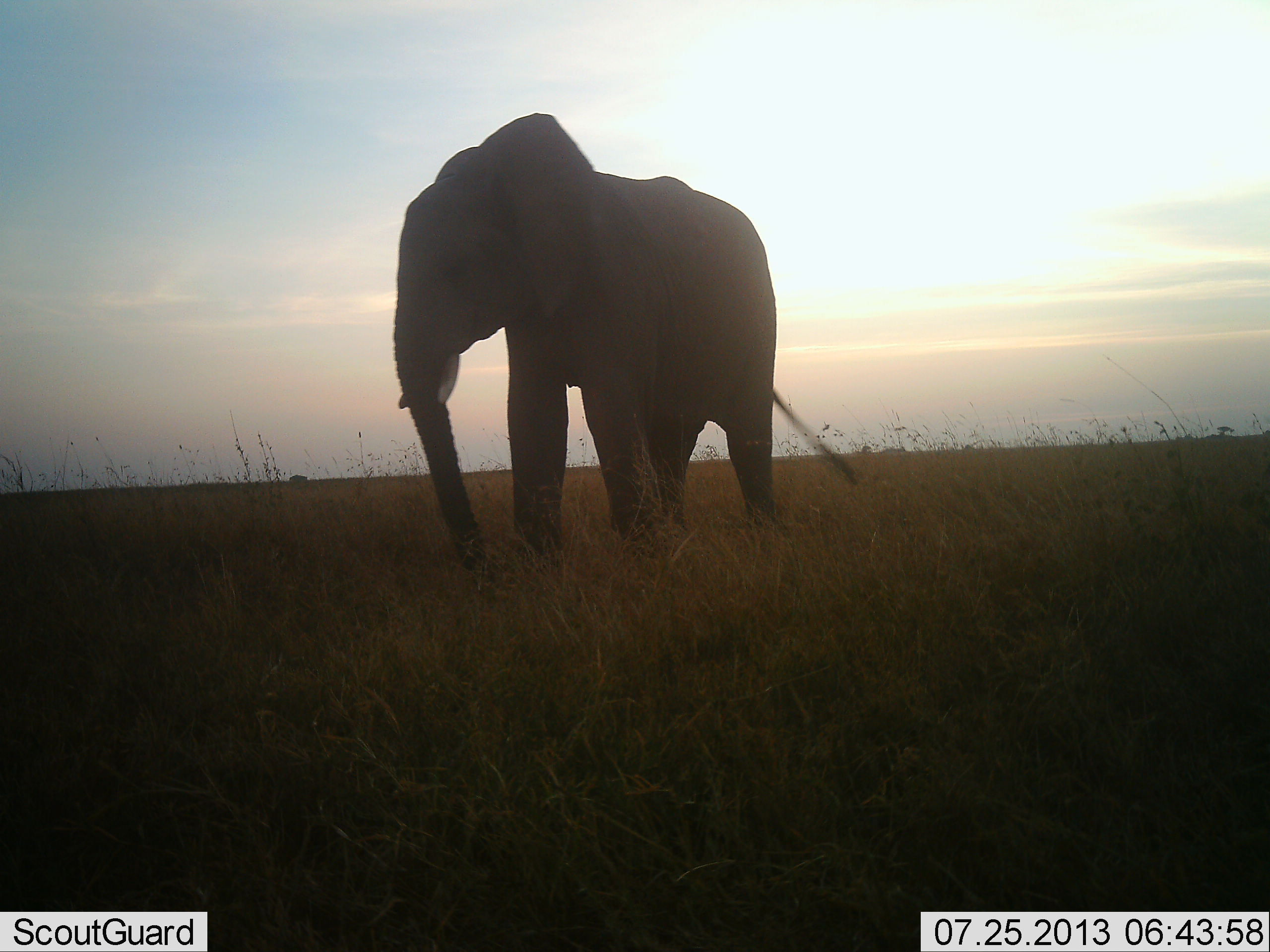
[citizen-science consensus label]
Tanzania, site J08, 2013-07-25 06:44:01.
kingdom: Animalia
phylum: Chordata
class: Mammalia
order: Proboscidea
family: Elephantidae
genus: Loxodonta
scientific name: Loxodonta africana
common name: african bush elephant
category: elephant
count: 1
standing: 74%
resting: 3%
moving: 26%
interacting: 0%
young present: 0%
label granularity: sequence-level